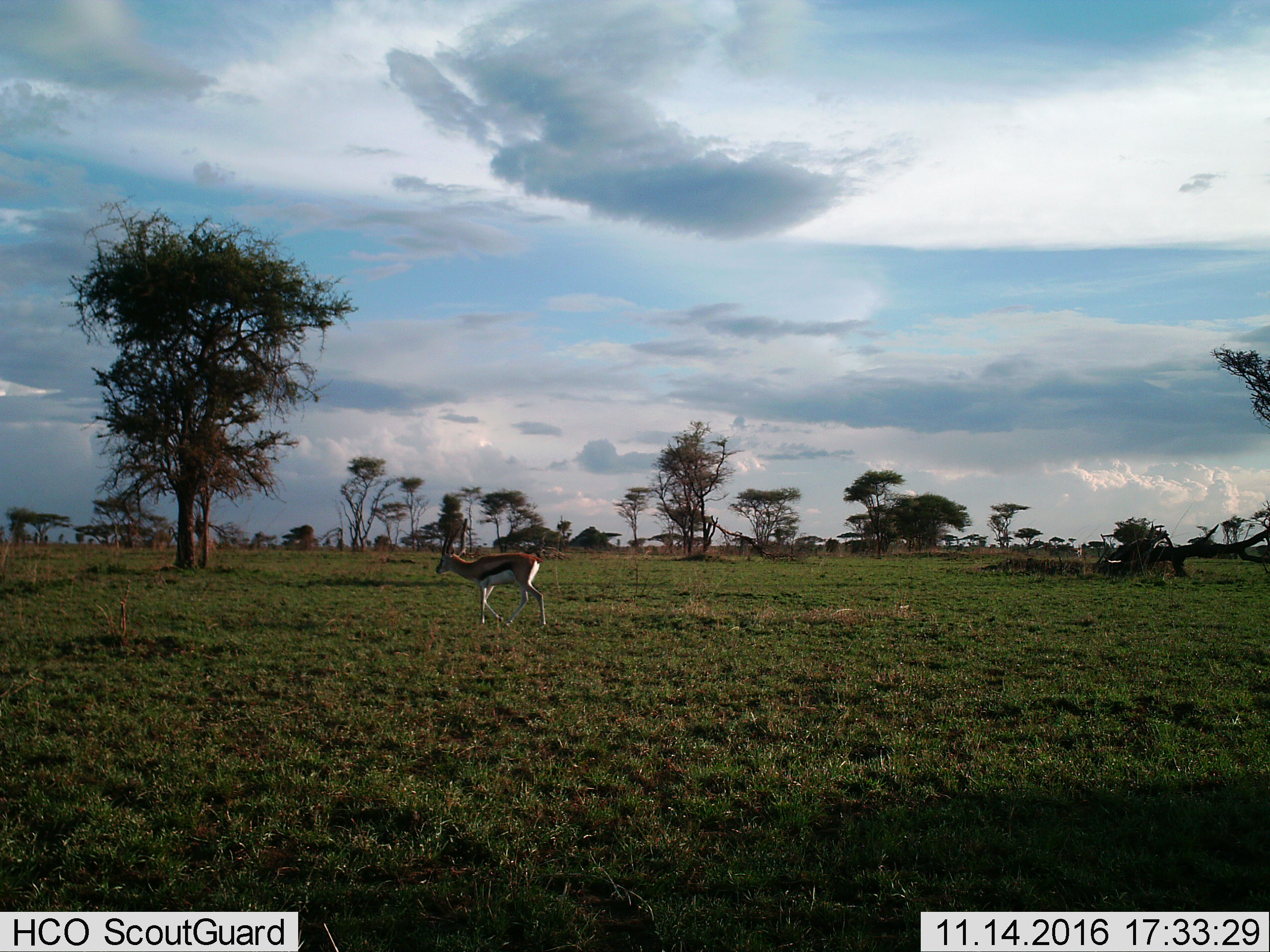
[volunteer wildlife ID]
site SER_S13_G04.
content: unidentified animal